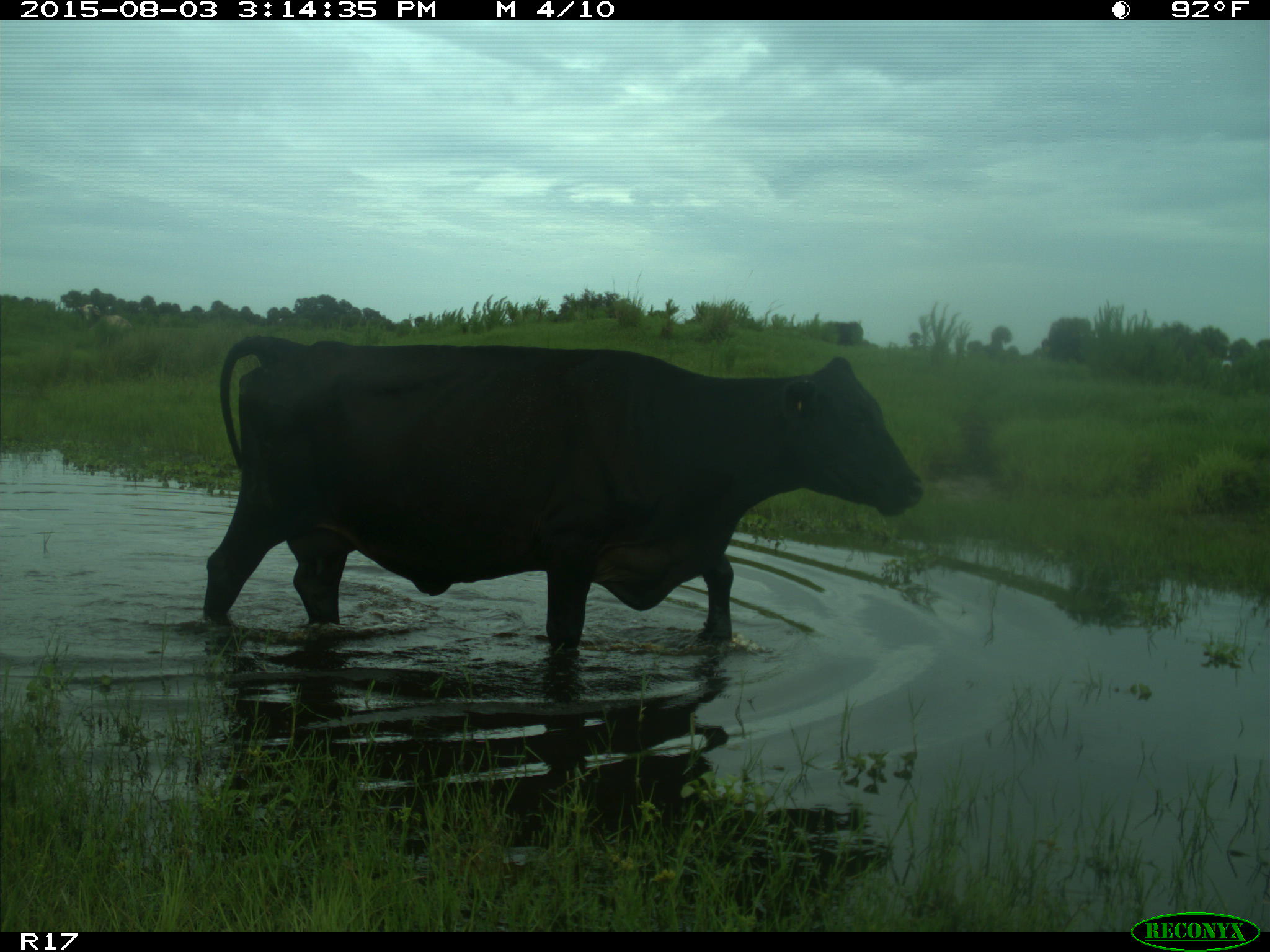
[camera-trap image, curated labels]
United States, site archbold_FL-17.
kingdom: Animalia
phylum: Chordata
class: Mammalia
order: Artiodactyla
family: Bovidae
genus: Bos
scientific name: Bos taurus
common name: domestic cow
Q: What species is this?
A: Bos taurus (domestic cow).